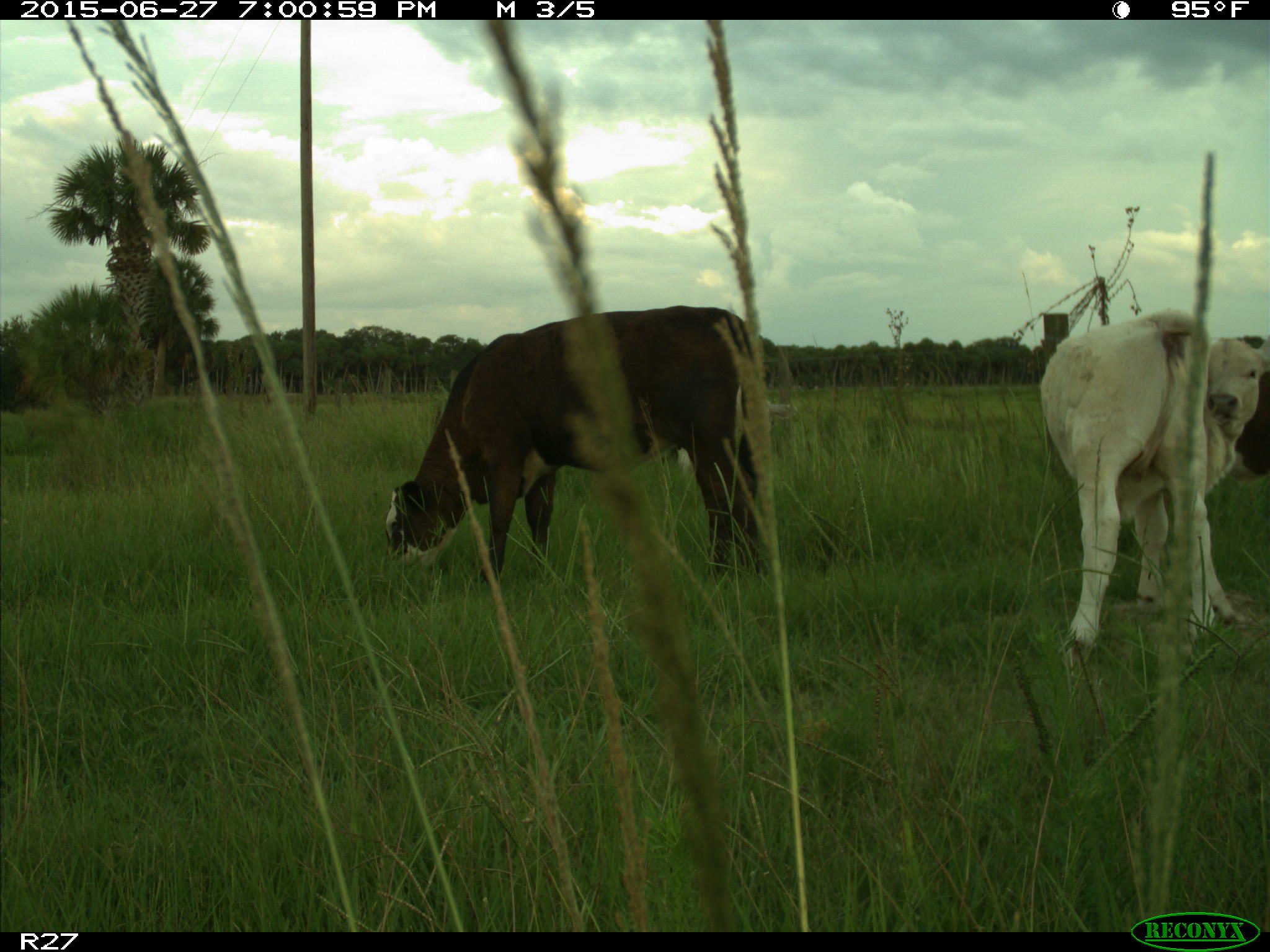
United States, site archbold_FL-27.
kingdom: Animalia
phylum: Chordata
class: Mammalia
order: Artiodactyla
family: Bovidae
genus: Bos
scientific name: Bos taurus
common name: domestic cow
Bos taurus (domestic cow).